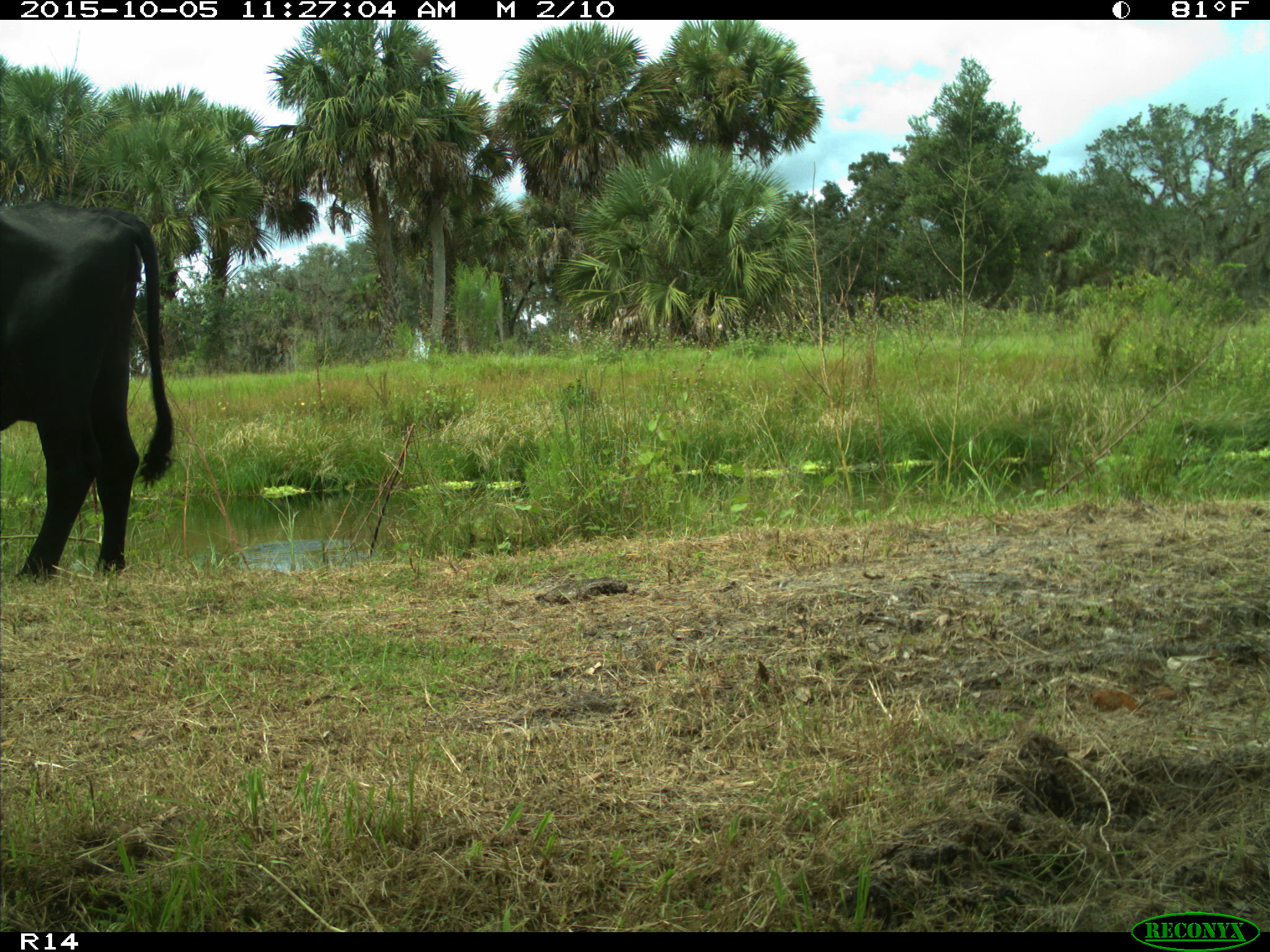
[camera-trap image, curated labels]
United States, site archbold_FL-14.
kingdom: Animalia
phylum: Chordata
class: Mammalia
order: Artiodactyla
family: Bovidae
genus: Bos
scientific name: Bos taurus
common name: domestic cow